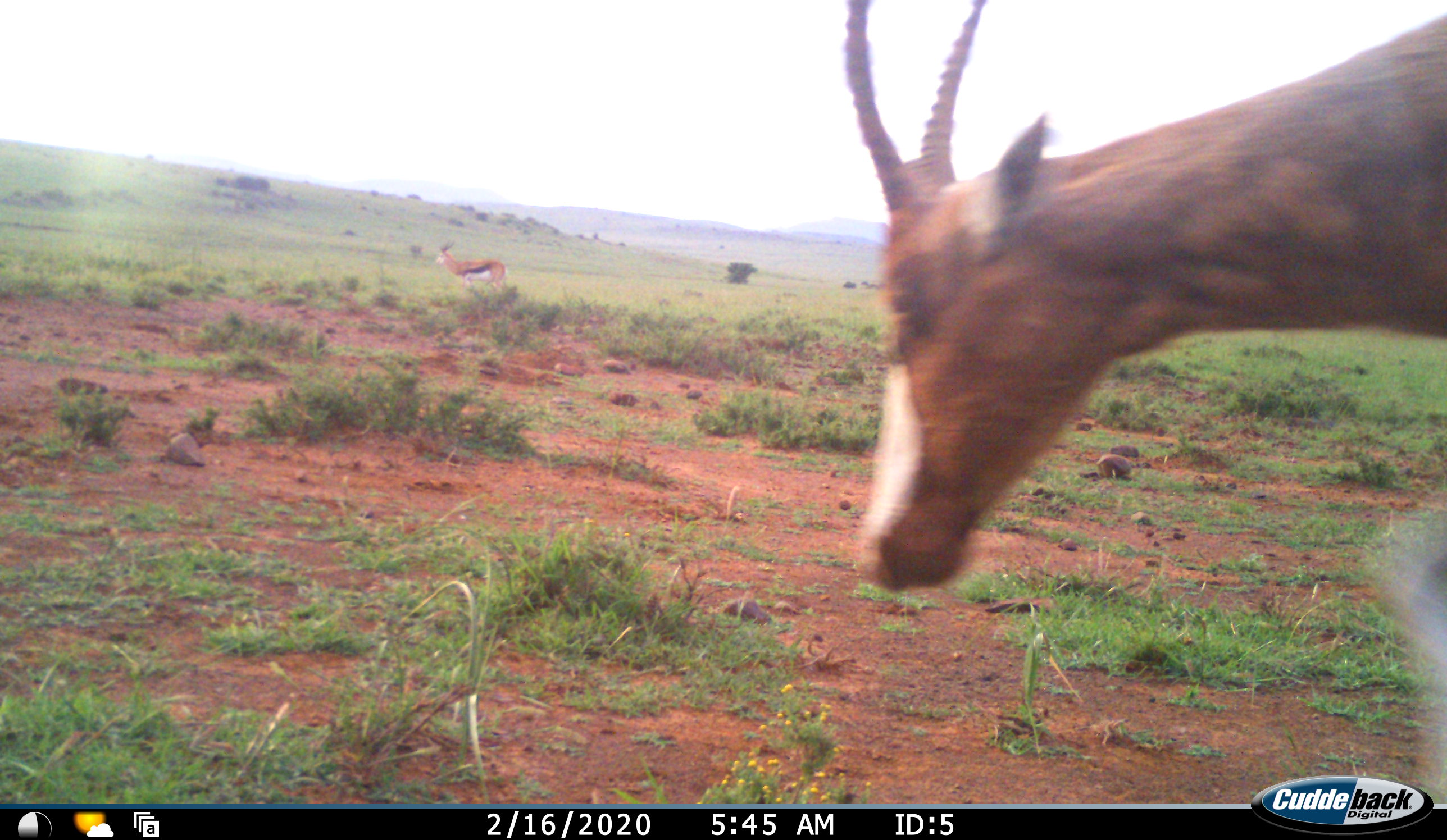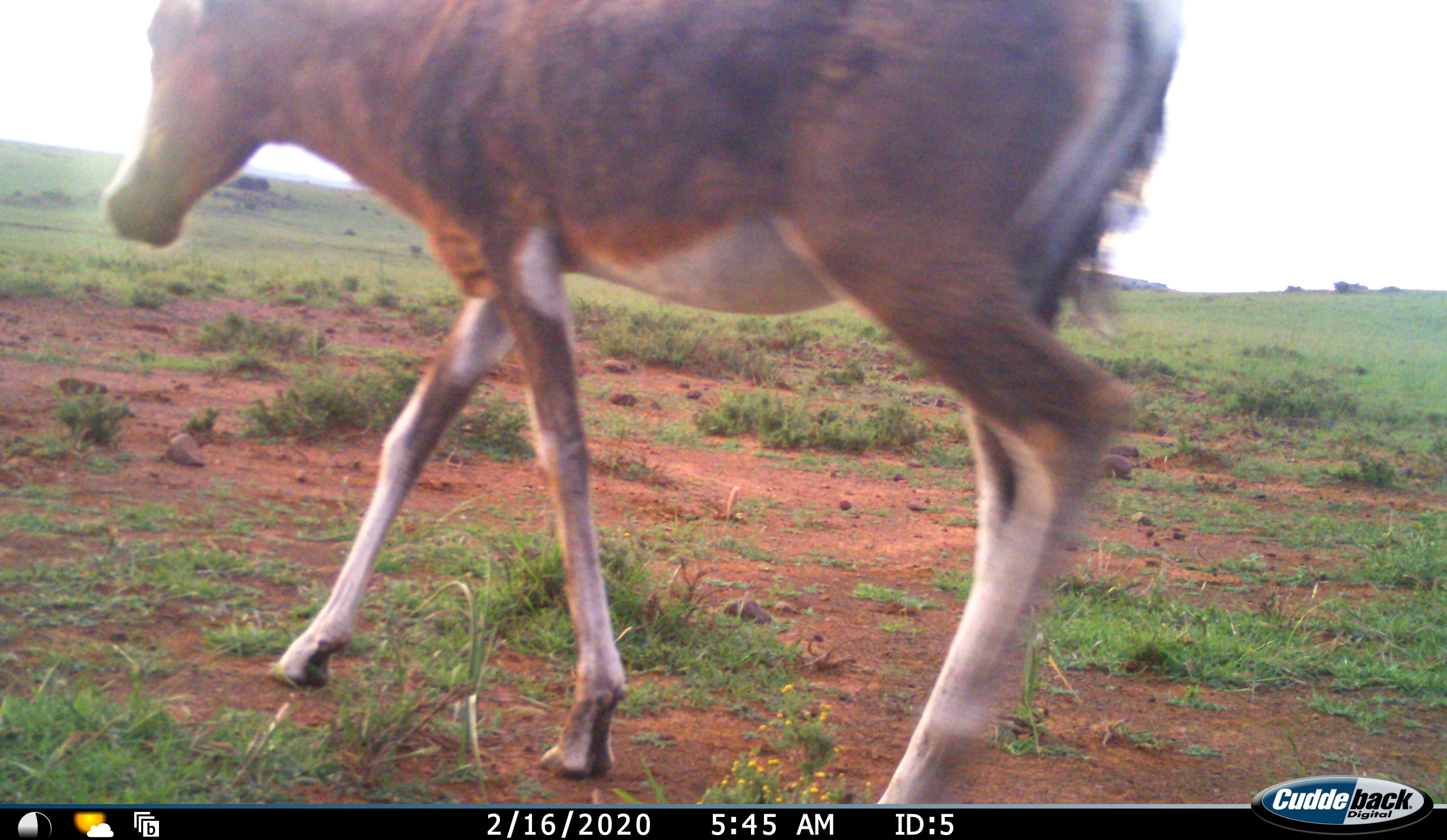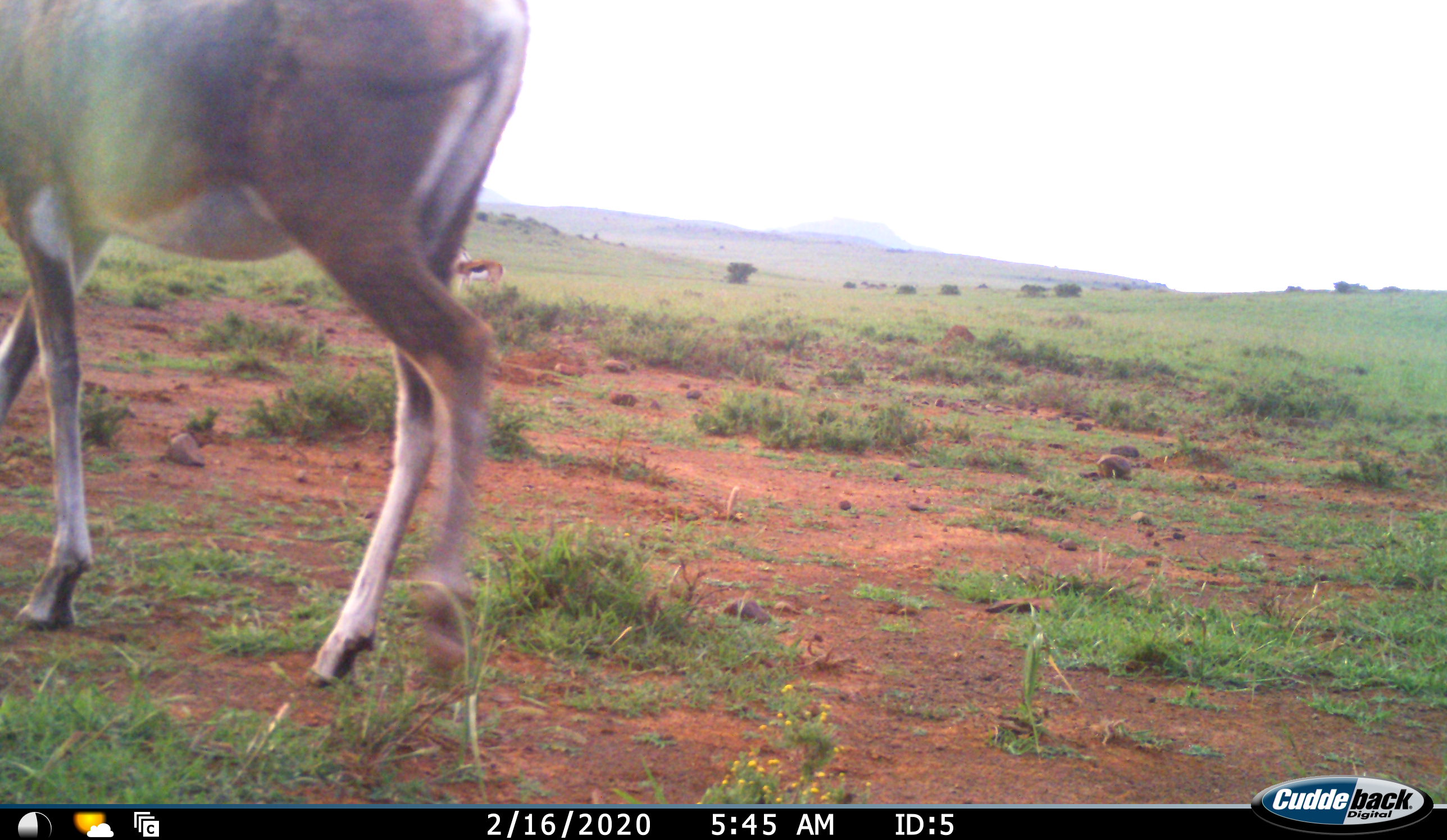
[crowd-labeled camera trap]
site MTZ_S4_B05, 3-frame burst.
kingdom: Animalia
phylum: Chordata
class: Mammalia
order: Artiodactyla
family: Bovidae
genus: Antidorcas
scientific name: Antidorcas marsupialis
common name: springbok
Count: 1.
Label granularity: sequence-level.